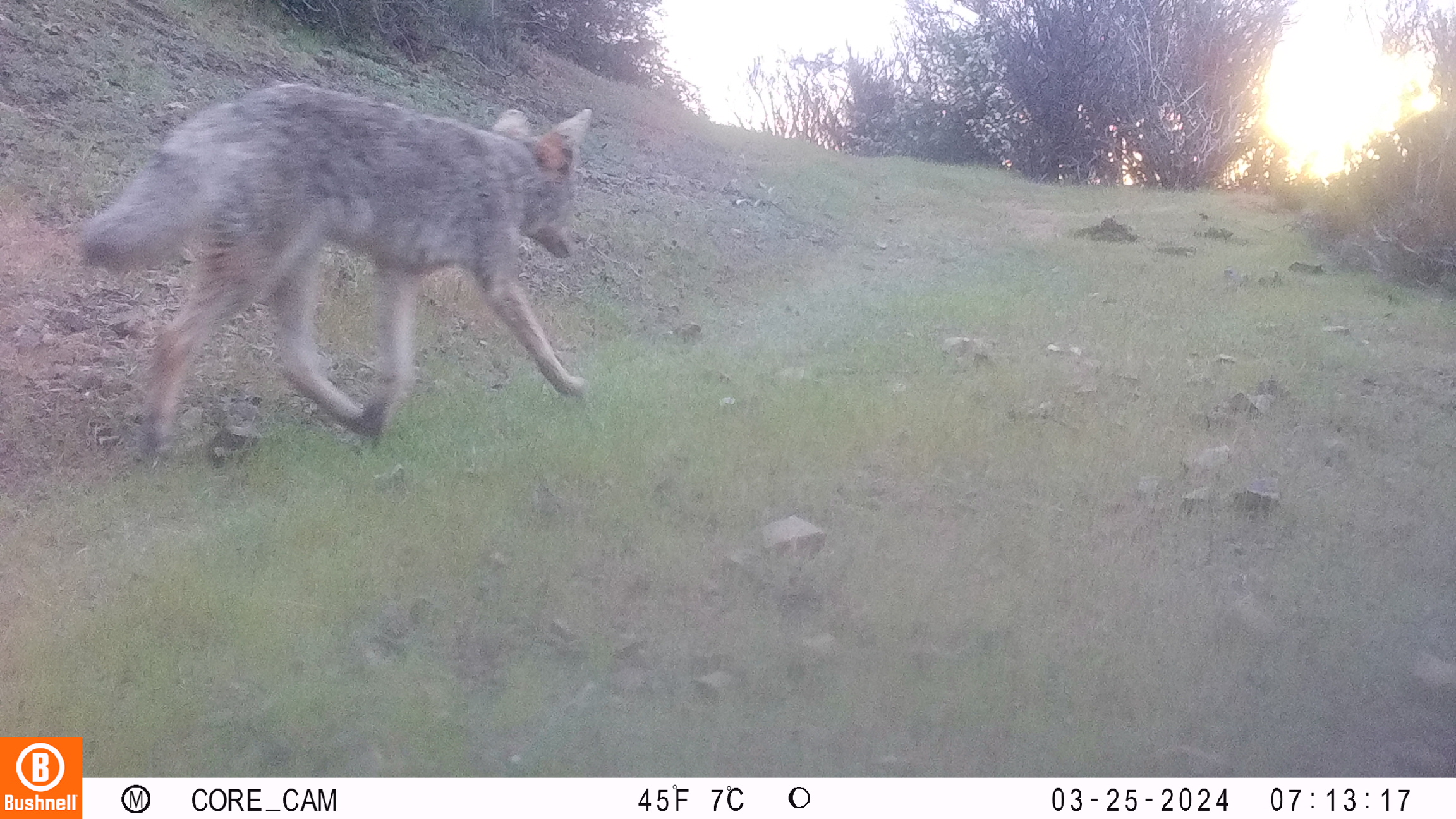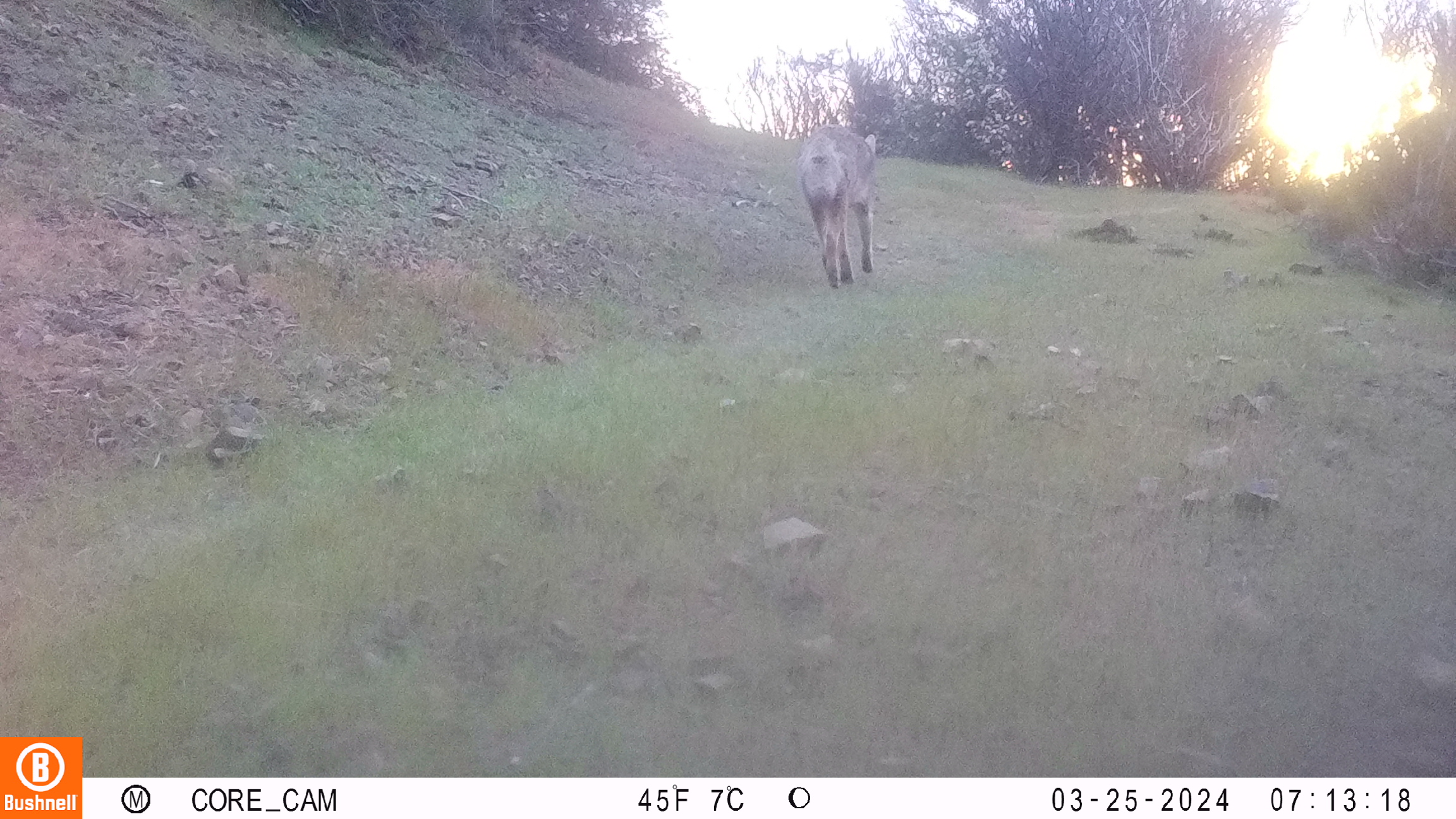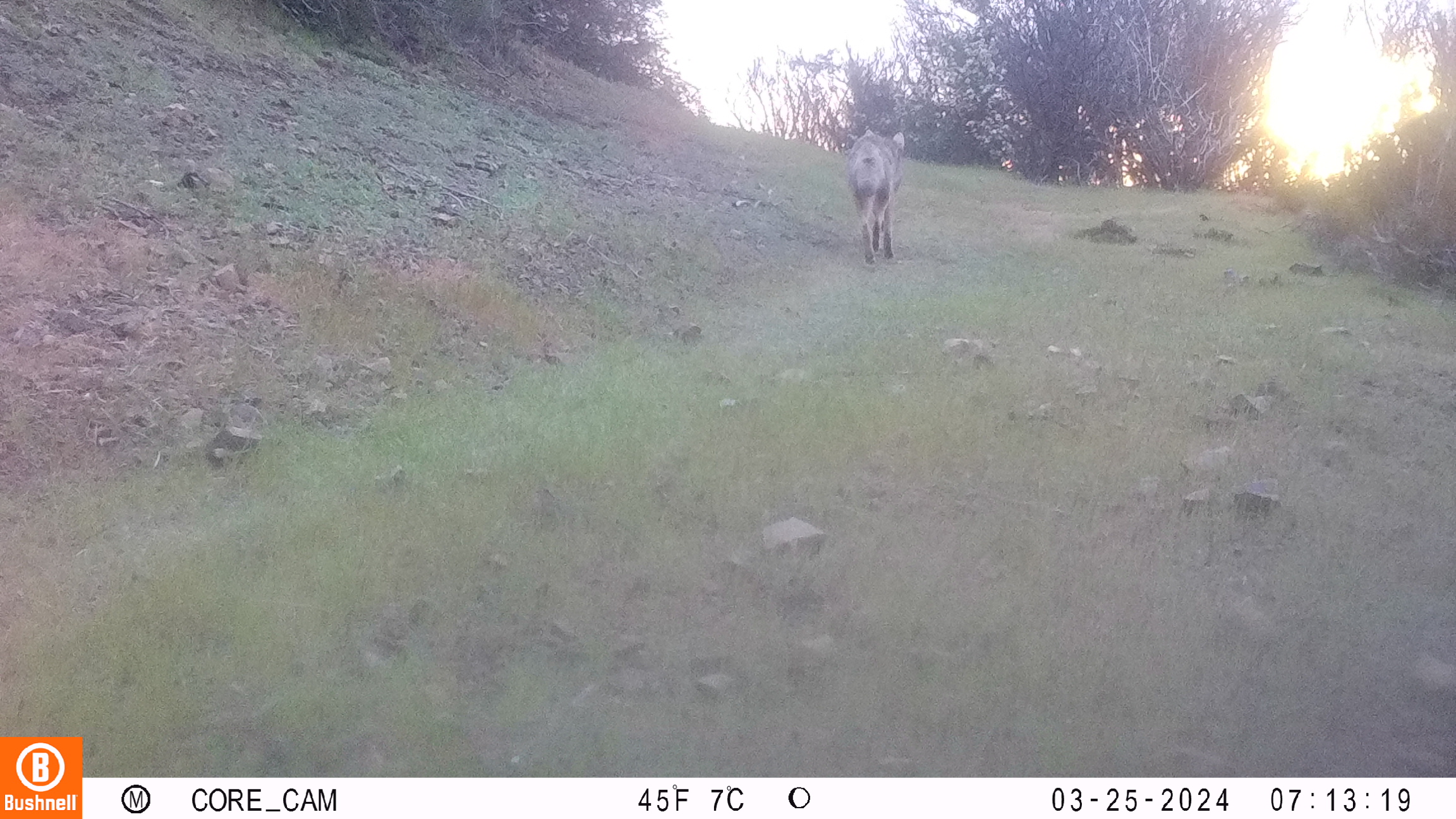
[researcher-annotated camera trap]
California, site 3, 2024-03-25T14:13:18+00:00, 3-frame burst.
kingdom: Animalia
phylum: Chordata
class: Mammalia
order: Carnivora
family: Canidae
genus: Canis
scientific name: Canis latrans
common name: coyote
Coyote (Canis latrans).